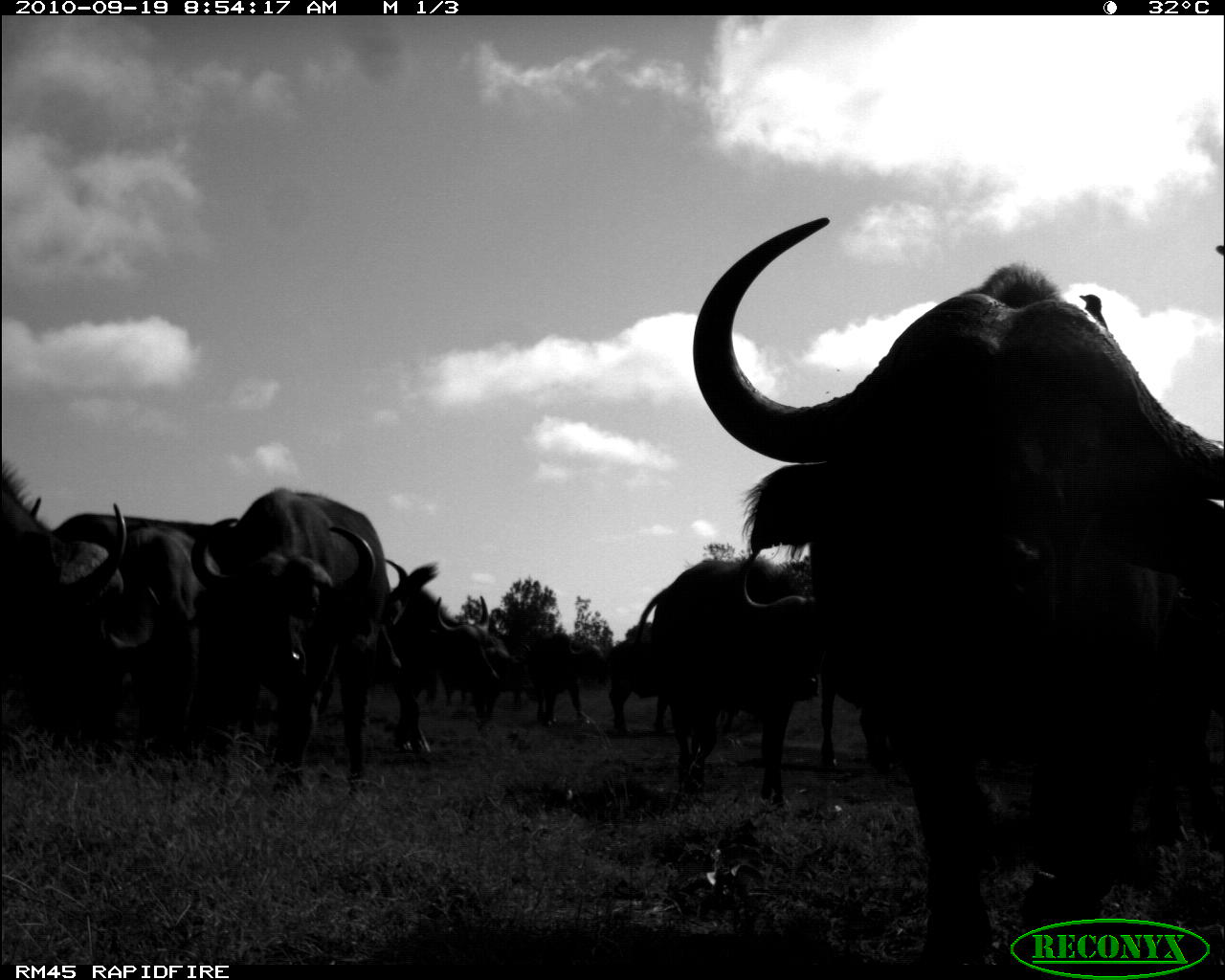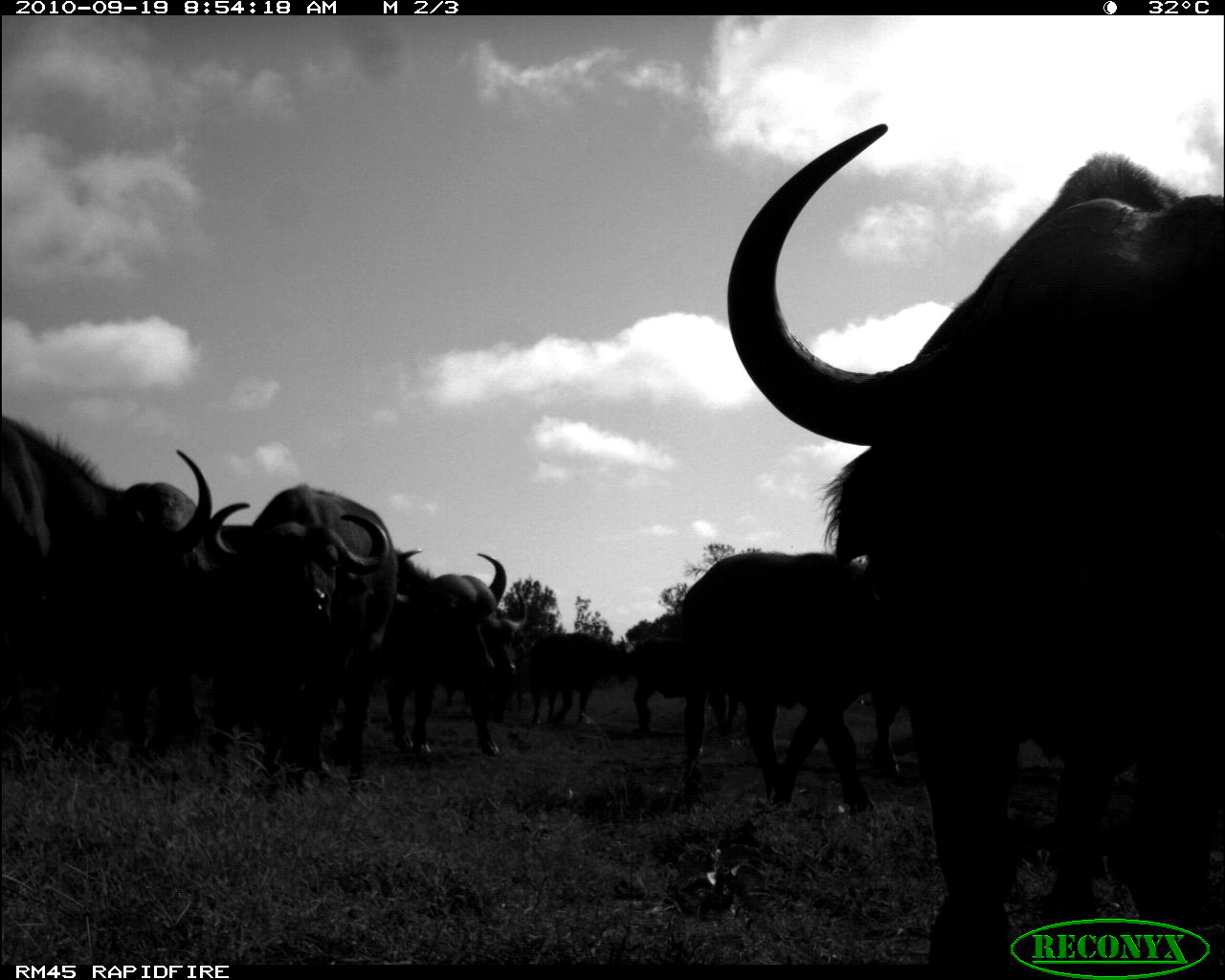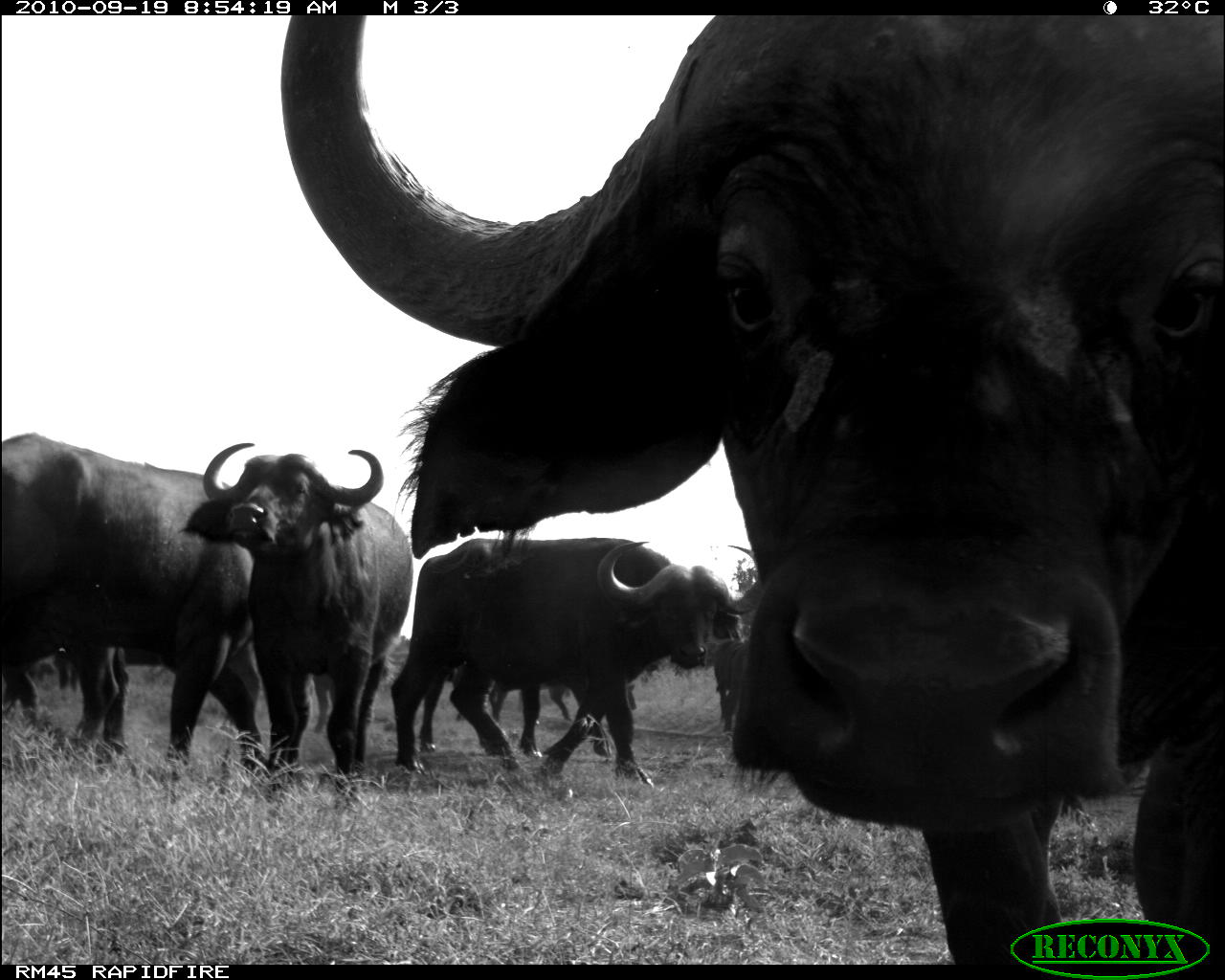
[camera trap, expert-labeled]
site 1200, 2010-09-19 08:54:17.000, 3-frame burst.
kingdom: Animalia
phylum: Chordata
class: Mammalia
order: Artiodactyla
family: Bovidae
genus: Syncerus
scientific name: Syncerus caffer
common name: african buffalo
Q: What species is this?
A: Syncerus caffer (african buffalo).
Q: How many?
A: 9.